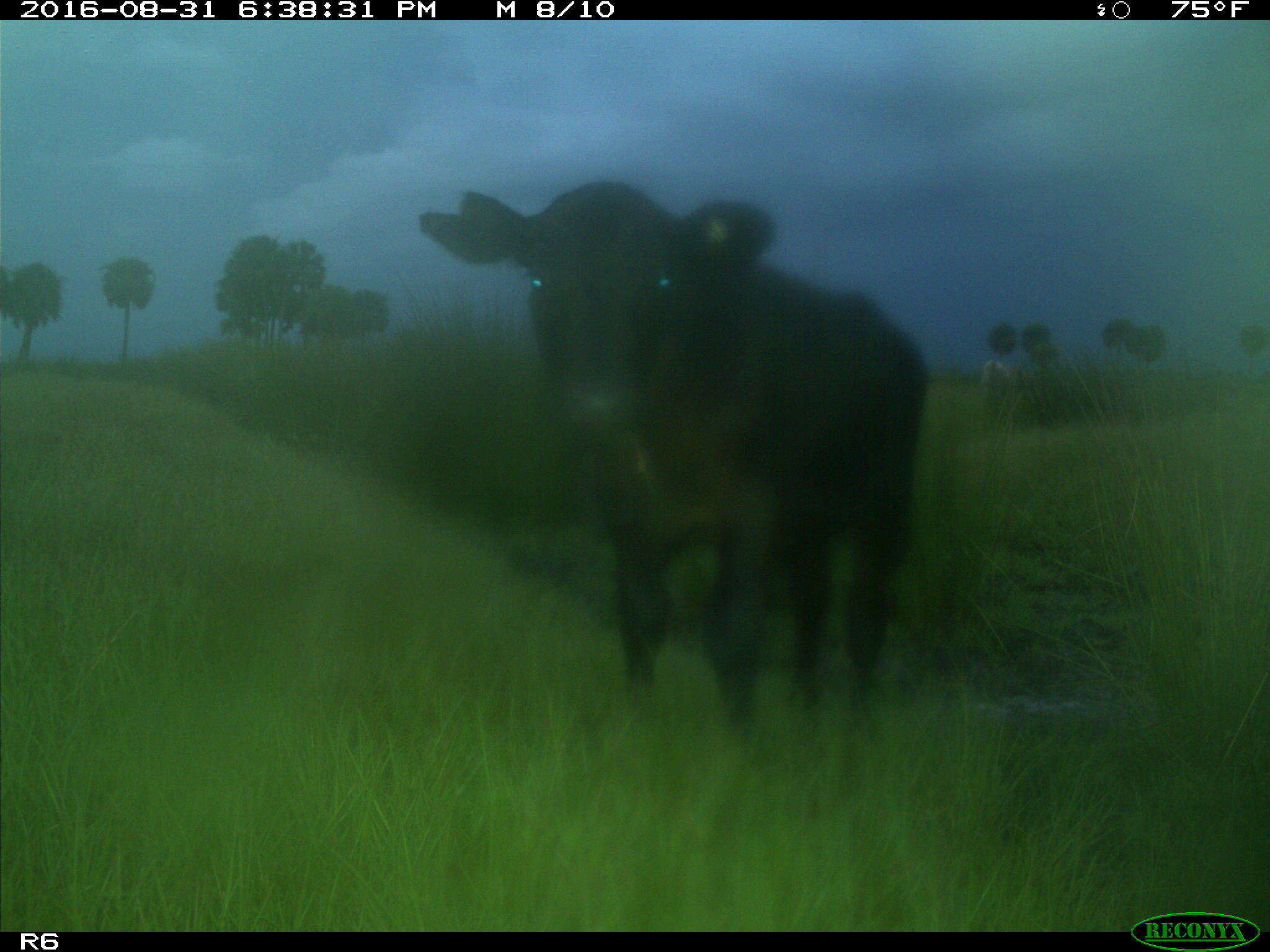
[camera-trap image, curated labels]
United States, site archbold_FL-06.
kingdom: Animalia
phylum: Chordata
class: Mammalia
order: Artiodactyla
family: Bovidae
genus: Bos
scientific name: Bos taurus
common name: domestic cow